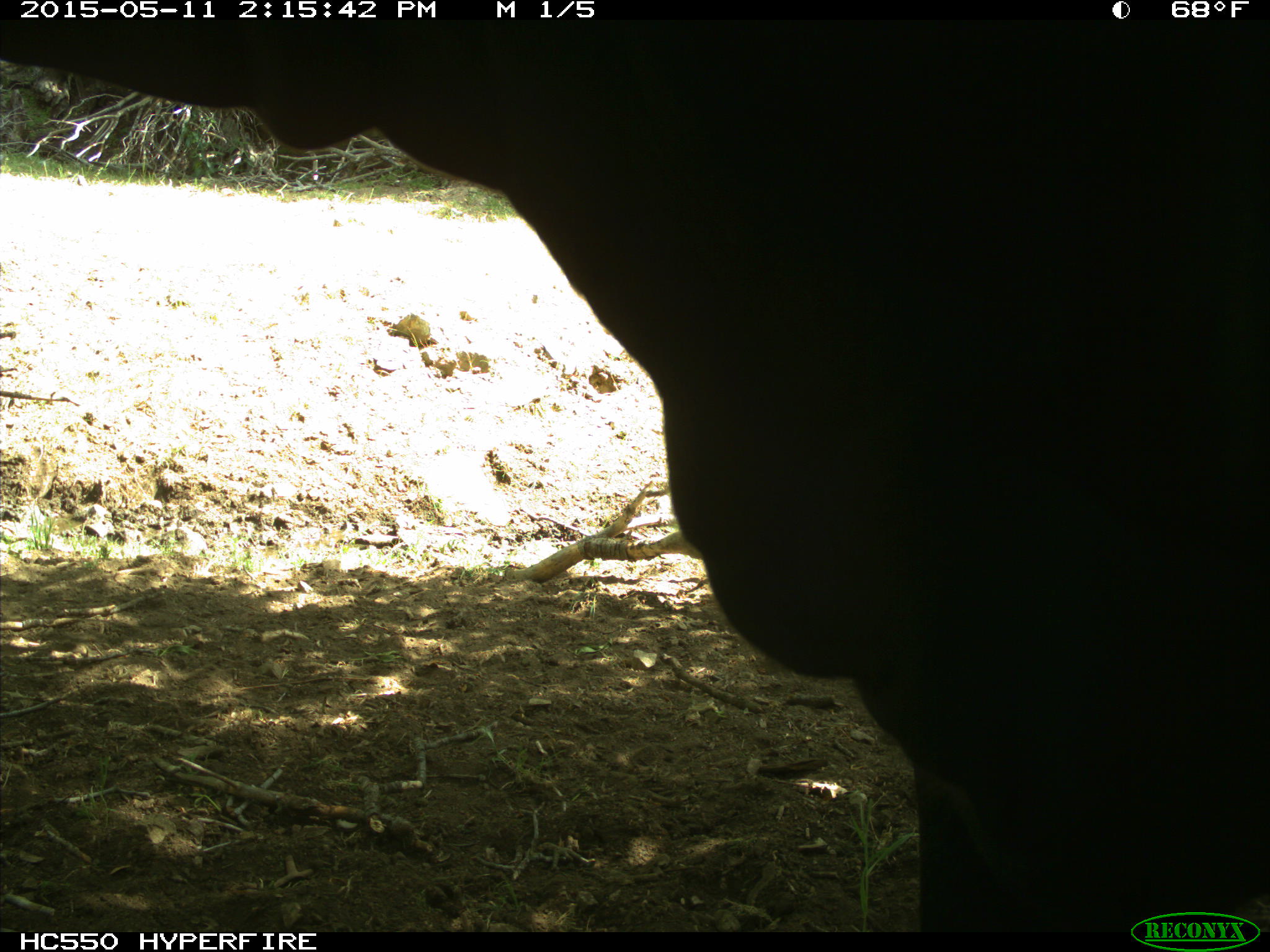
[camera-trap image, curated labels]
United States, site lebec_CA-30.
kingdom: Animalia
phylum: Chordata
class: Mammalia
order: Artiodactyla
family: Bovidae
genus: Bos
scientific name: Bos taurus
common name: domestic cow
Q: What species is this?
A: Bos taurus (domestic cow).